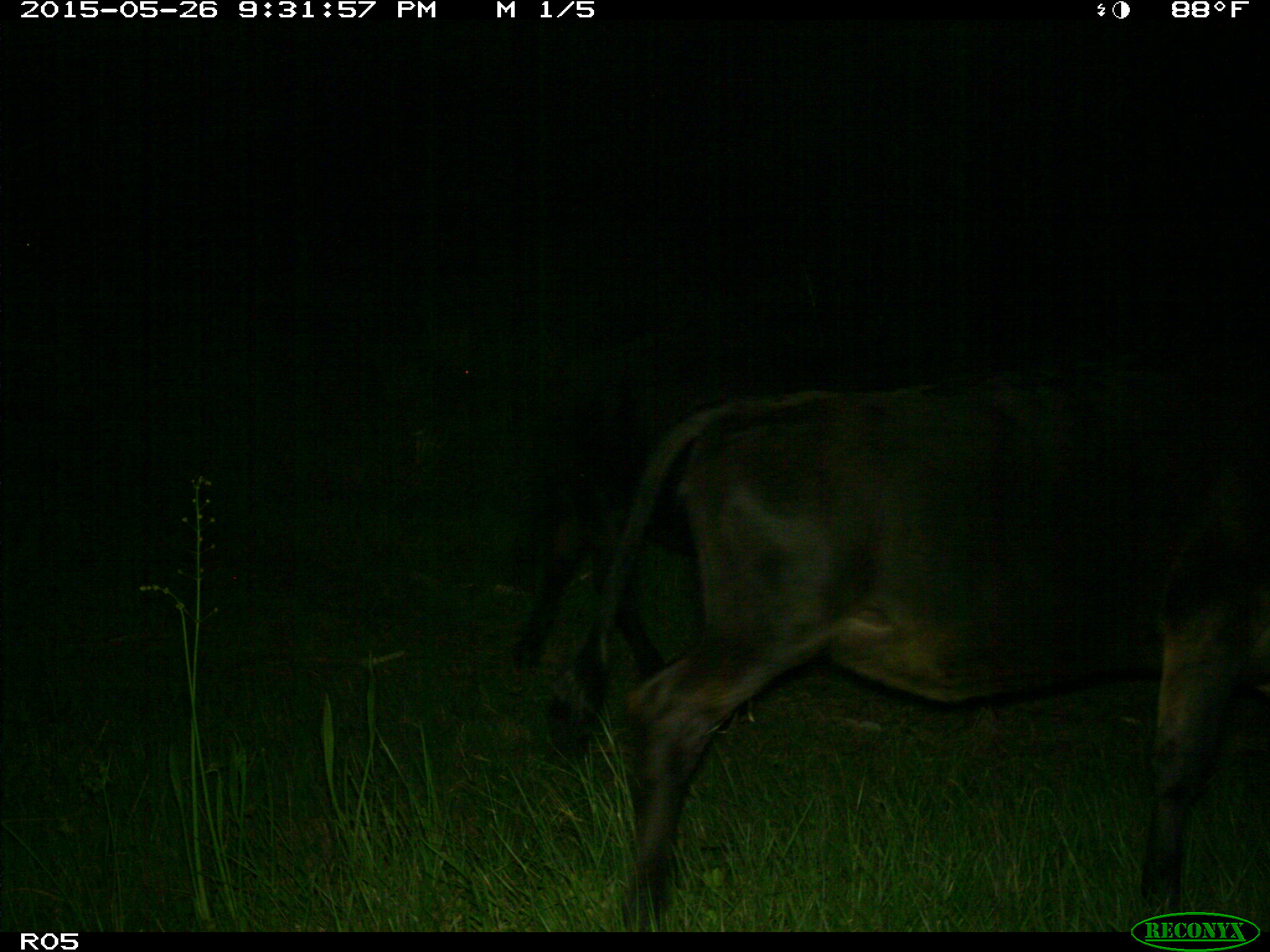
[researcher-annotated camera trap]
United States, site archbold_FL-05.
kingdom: Animalia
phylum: Chordata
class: Mammalia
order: Artiodactyla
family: Bovidae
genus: Bos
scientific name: Bos taurus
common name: domestic cow